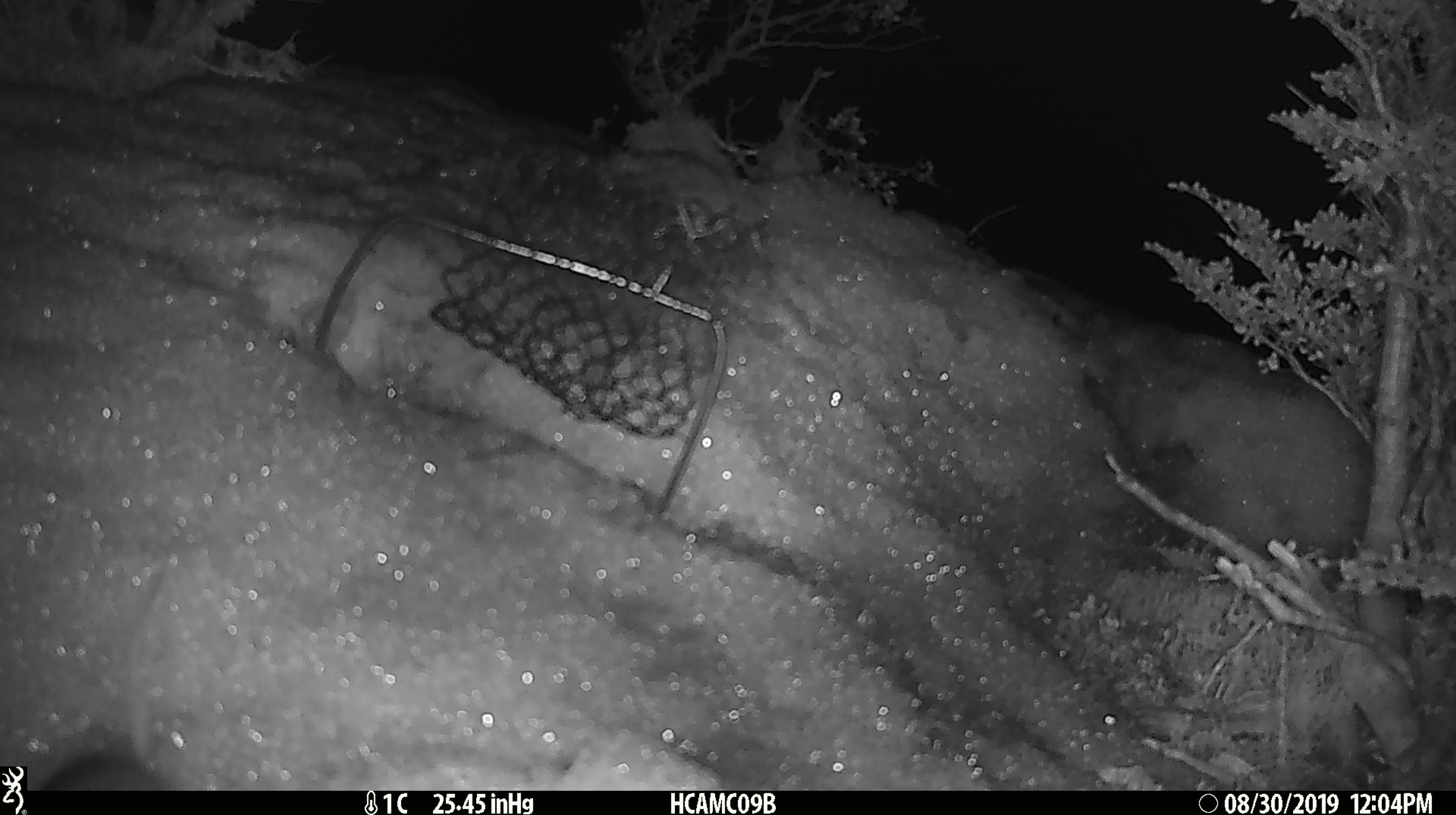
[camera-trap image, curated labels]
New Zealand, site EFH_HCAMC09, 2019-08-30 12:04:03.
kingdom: Animalia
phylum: Chordata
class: Mammalia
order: Rodentia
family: Muridae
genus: Mus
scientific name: Mus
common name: mouse